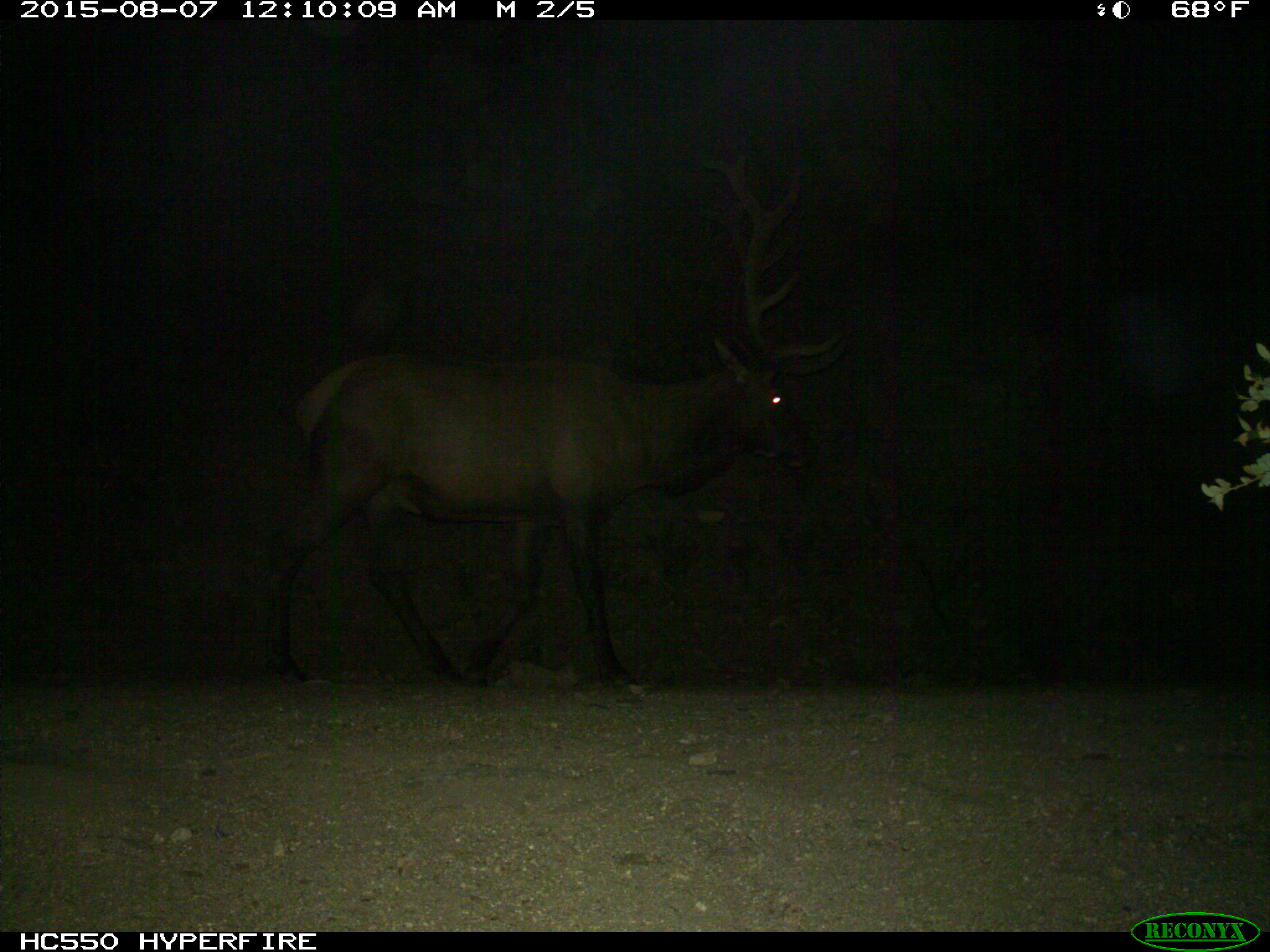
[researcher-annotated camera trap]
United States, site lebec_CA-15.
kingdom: Animalia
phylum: Chordata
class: Mammalia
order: Artiodactyla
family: Cervidae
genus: Cervus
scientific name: Cervus canadensis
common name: elk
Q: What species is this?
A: Cervus canadensis (elk).